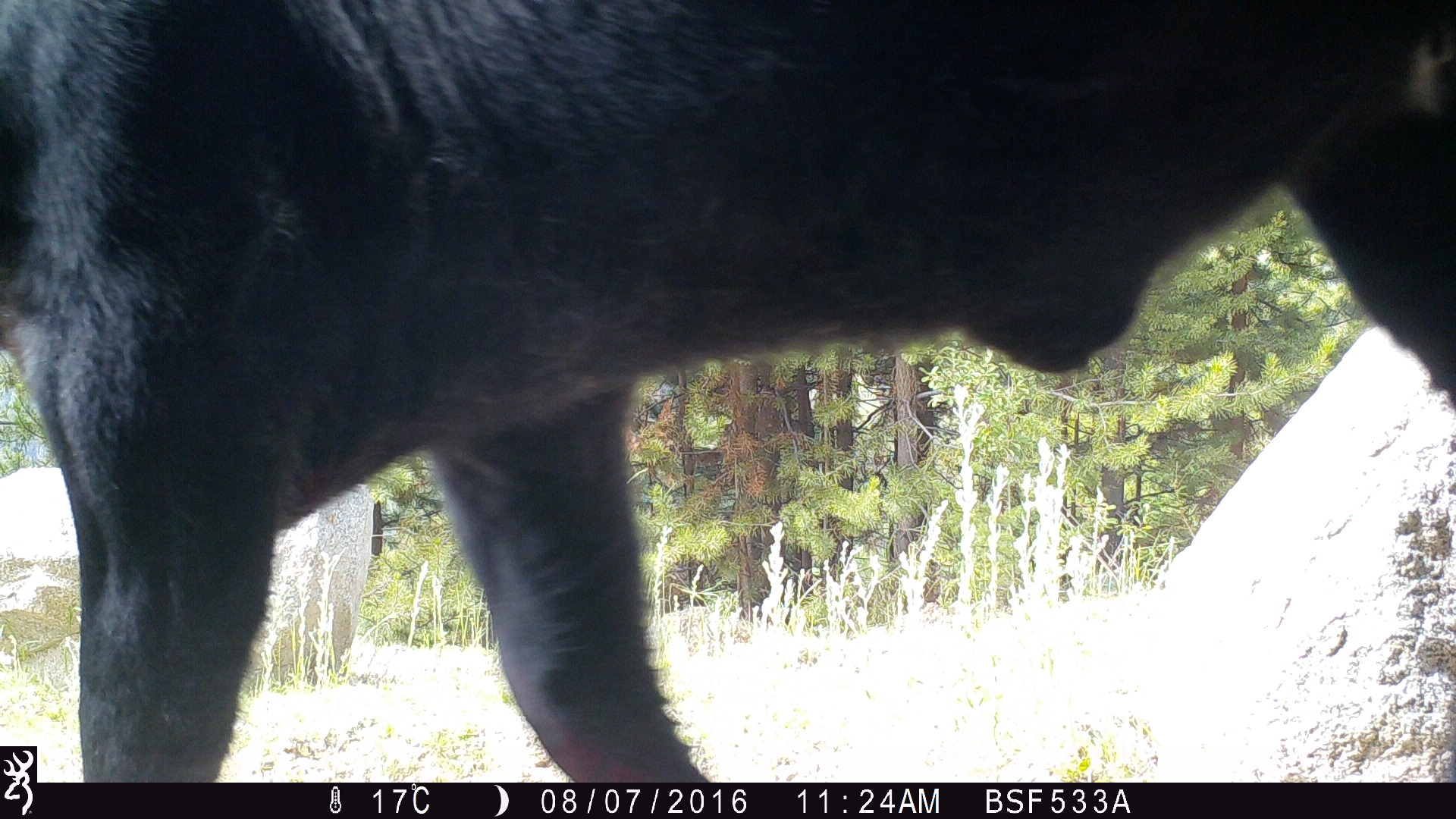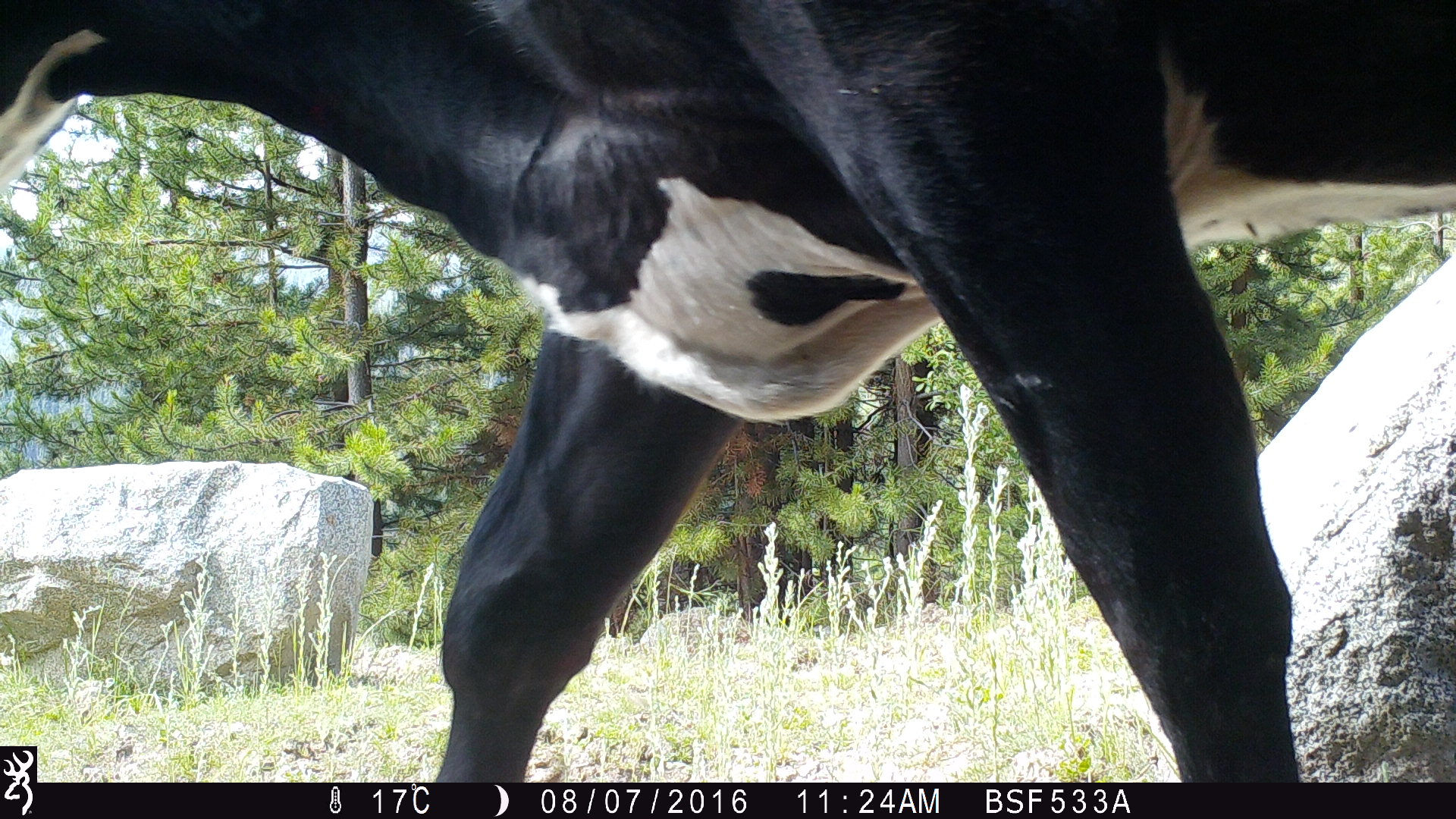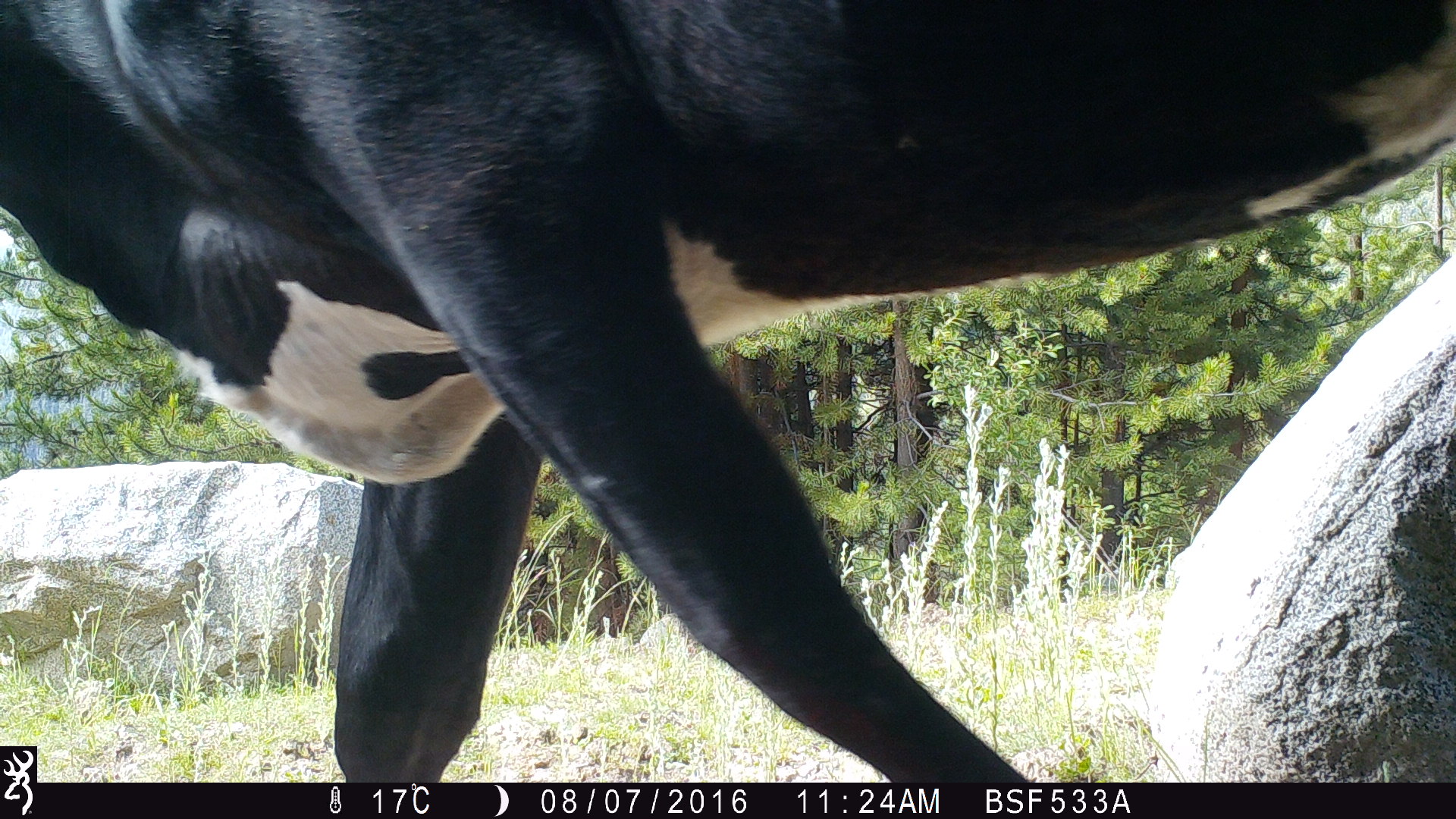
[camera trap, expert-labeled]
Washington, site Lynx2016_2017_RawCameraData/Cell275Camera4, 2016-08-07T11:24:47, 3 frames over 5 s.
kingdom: Animalia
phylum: Chordata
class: Mammalia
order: Artiodactyla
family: Bovidae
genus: Bos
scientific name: Bos taurus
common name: domestic cattle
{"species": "domestic cattle (Bos taurus)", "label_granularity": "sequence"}